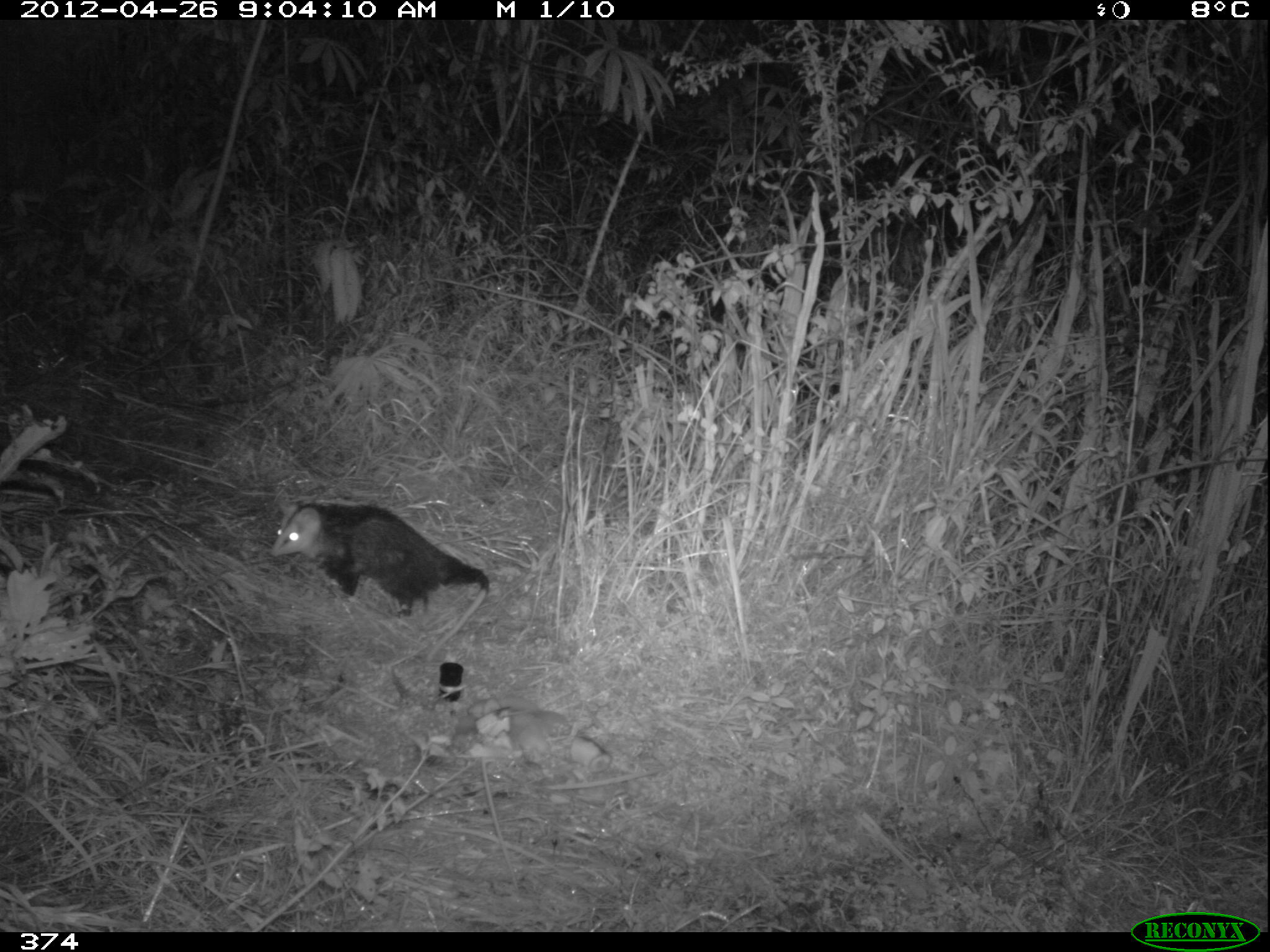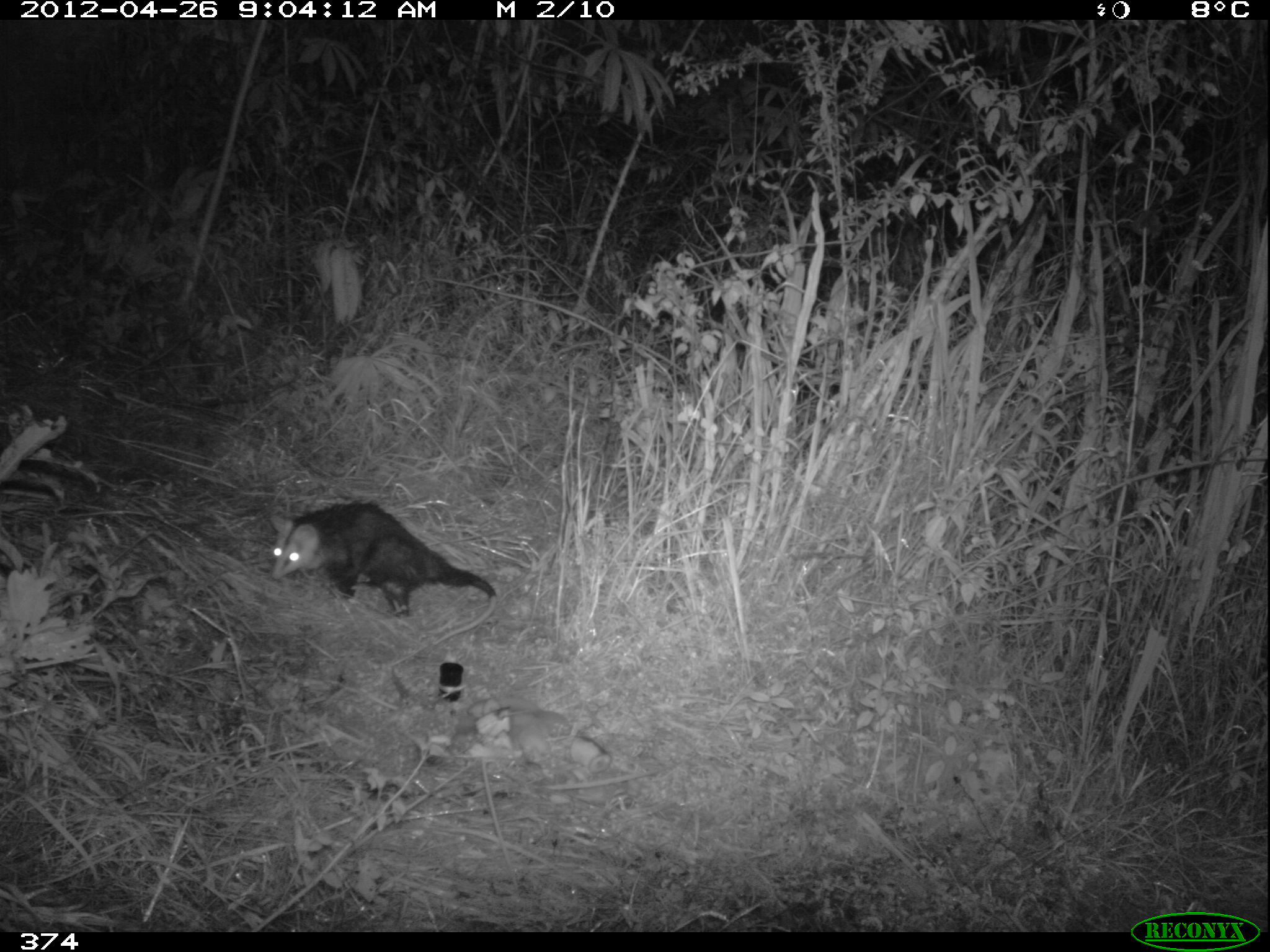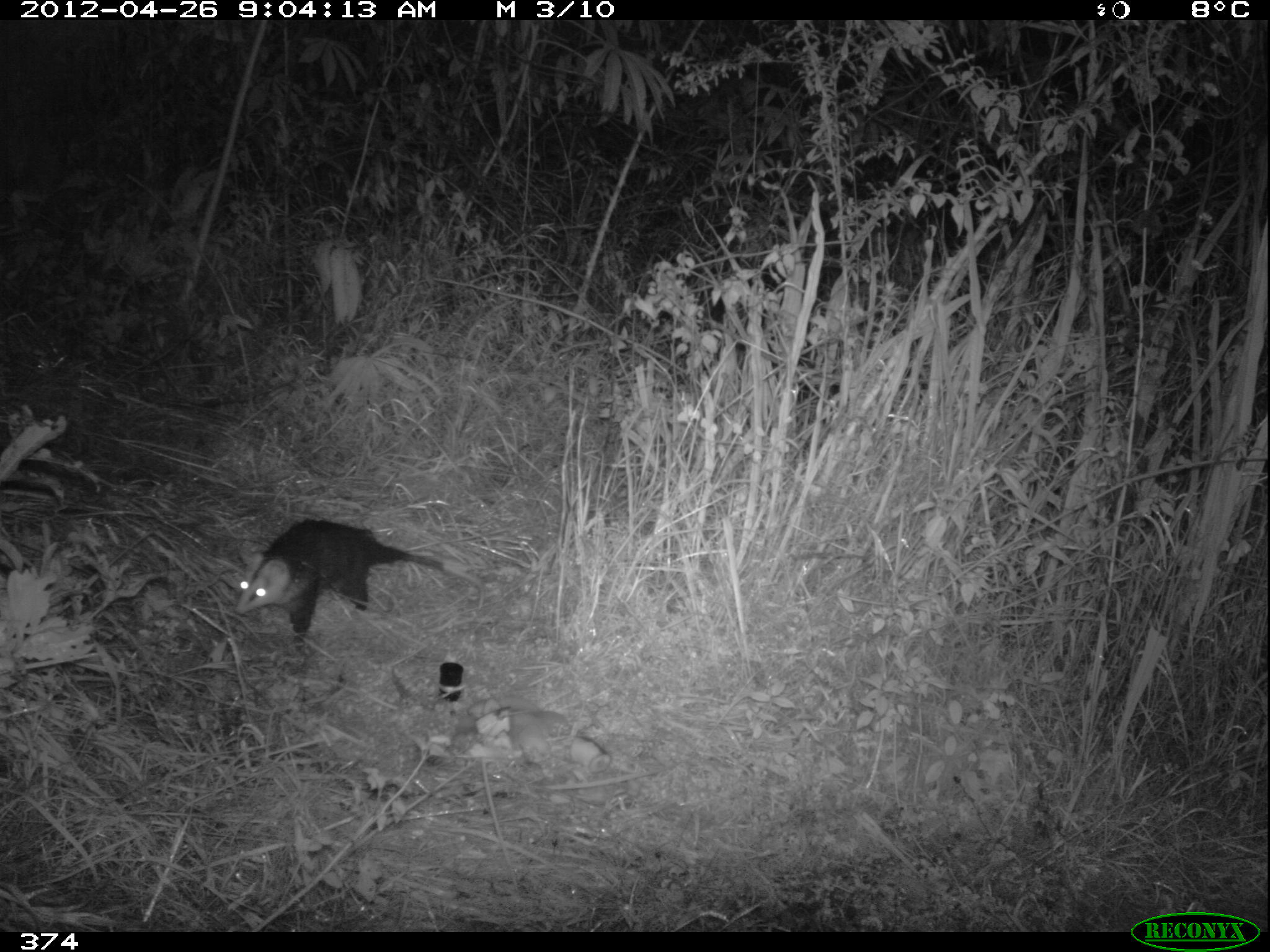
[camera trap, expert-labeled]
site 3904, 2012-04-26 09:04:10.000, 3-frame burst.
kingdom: Animalia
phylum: Chordata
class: Mammalia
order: Didelphimorphia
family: Didelphidae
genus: Didelphis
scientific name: Didelphis pernigra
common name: andean white-eared opossum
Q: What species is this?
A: Didelphis pernigra (andean white-eared opossum).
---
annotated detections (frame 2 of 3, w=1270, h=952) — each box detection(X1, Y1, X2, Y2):
didelphis pernigra: detection(270, 499, 496, 645)